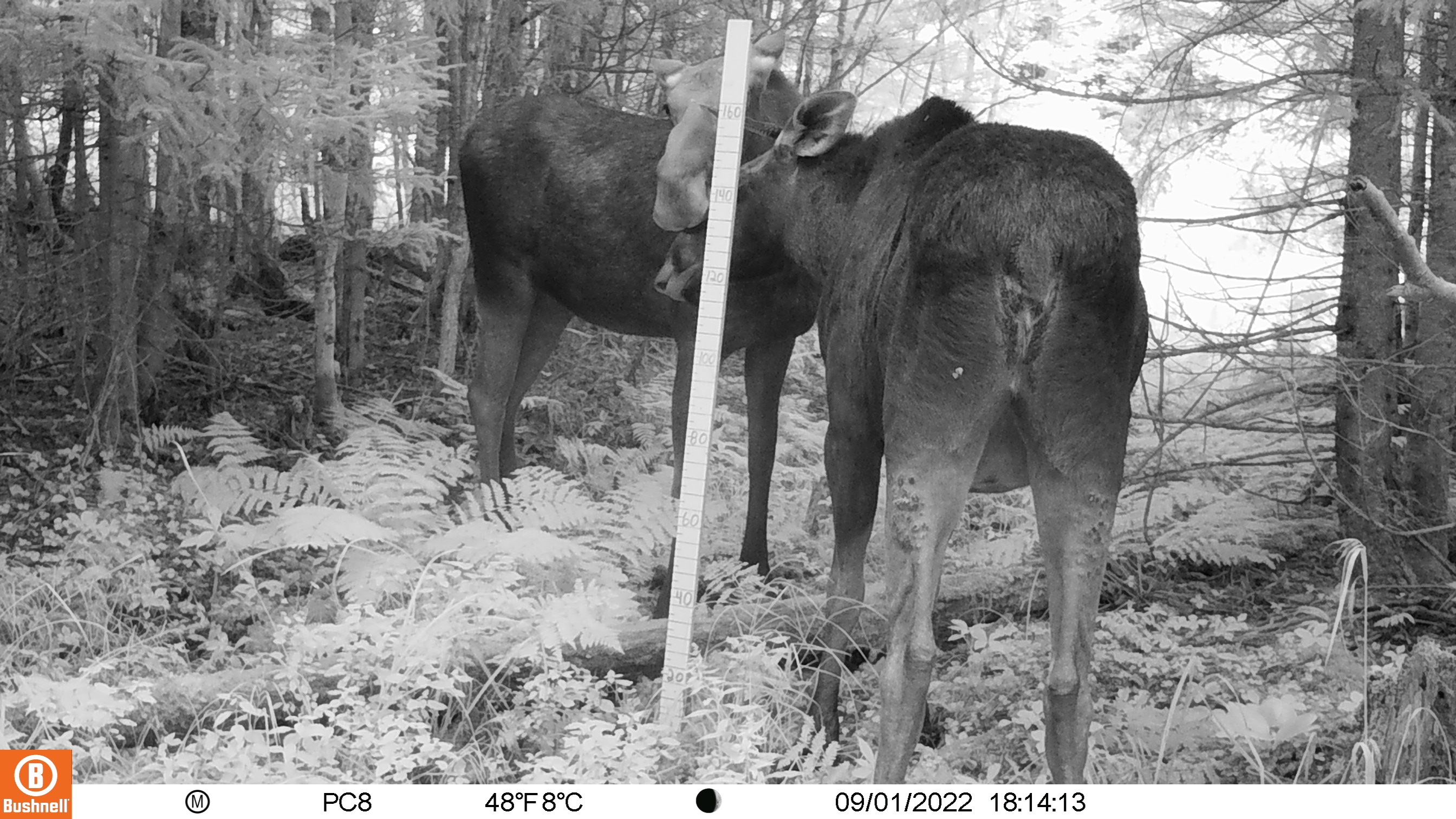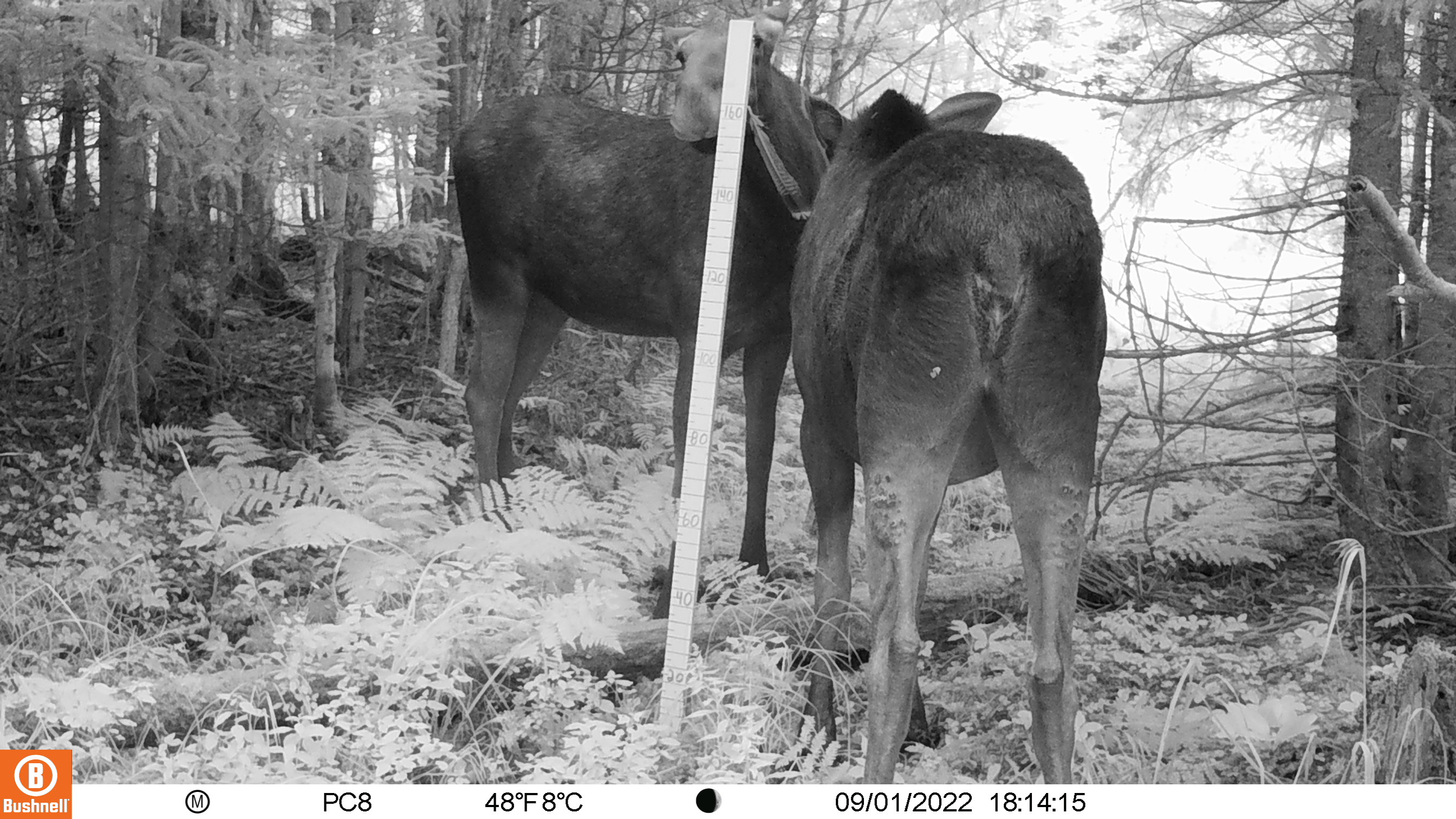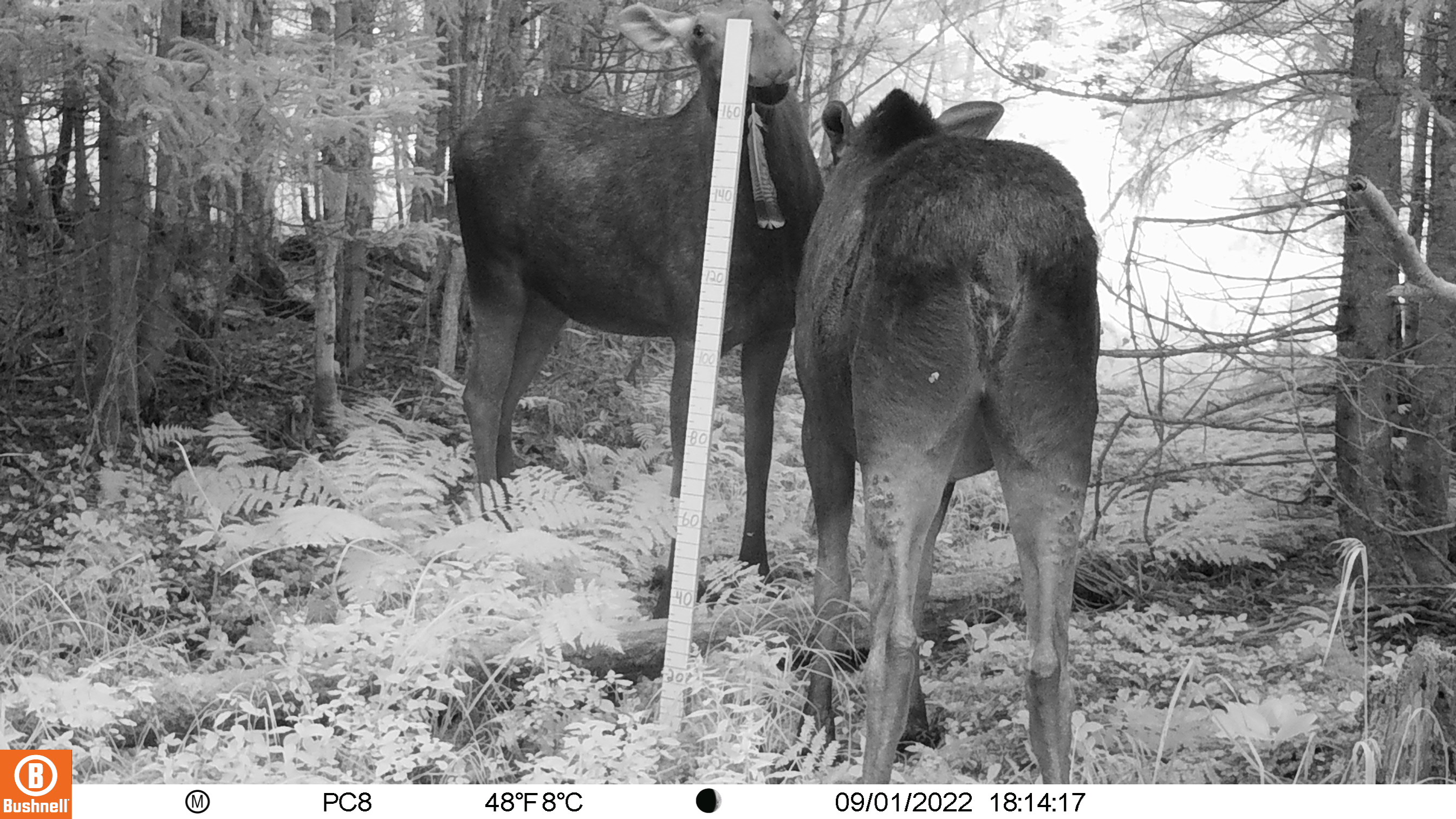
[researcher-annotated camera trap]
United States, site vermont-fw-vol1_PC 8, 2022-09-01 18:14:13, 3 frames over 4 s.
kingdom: Animalia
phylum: Chordata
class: Mammalia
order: Artiodactyla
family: Cervidae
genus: Alces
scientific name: Alces alces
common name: moose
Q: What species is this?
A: Moose (Alces alces).